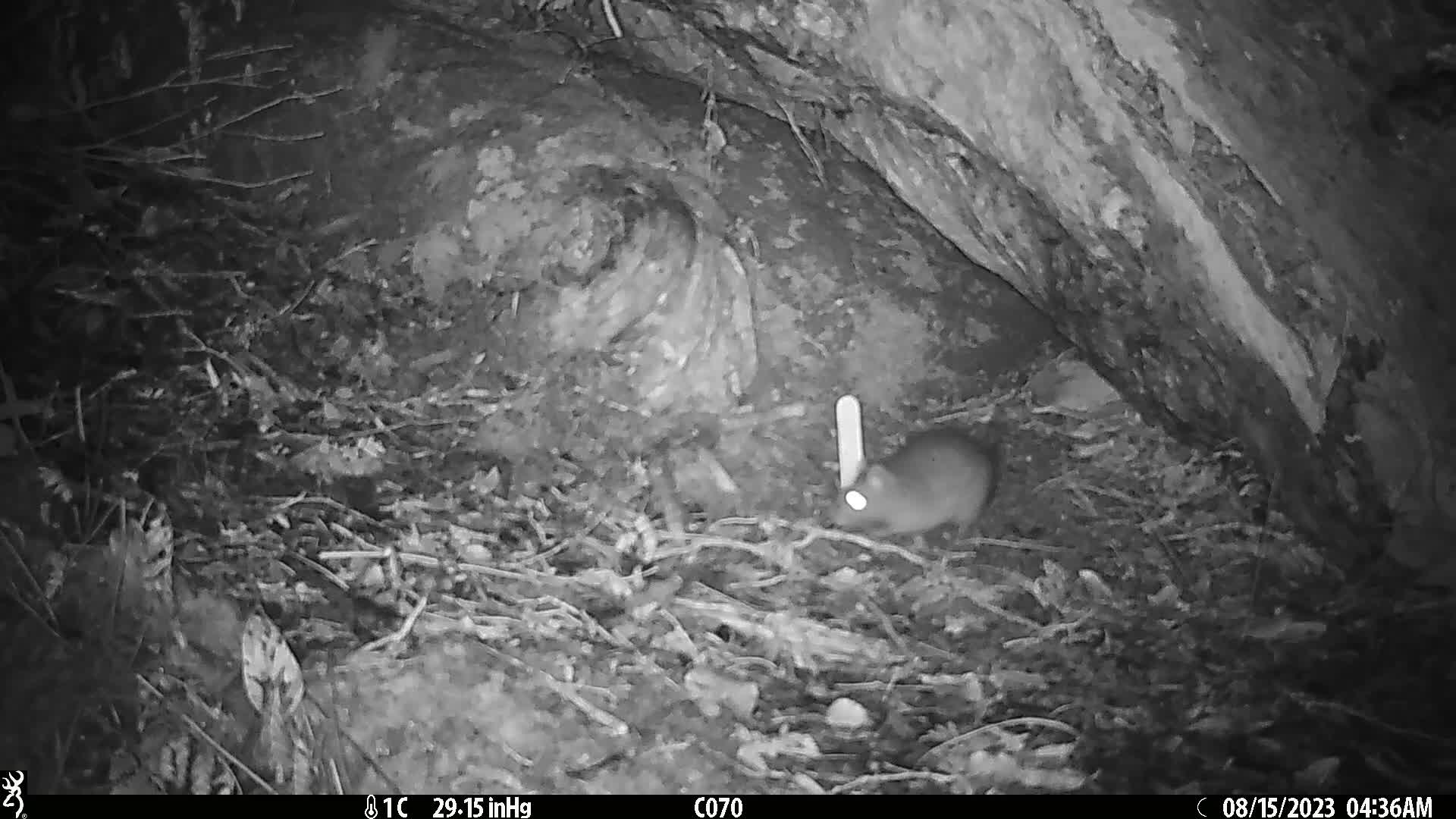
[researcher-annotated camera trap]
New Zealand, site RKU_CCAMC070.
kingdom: Animalia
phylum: Chordata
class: Mammalia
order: Rodentia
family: Muridae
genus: Rattus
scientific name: Rattus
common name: rat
Rat (Rattus).